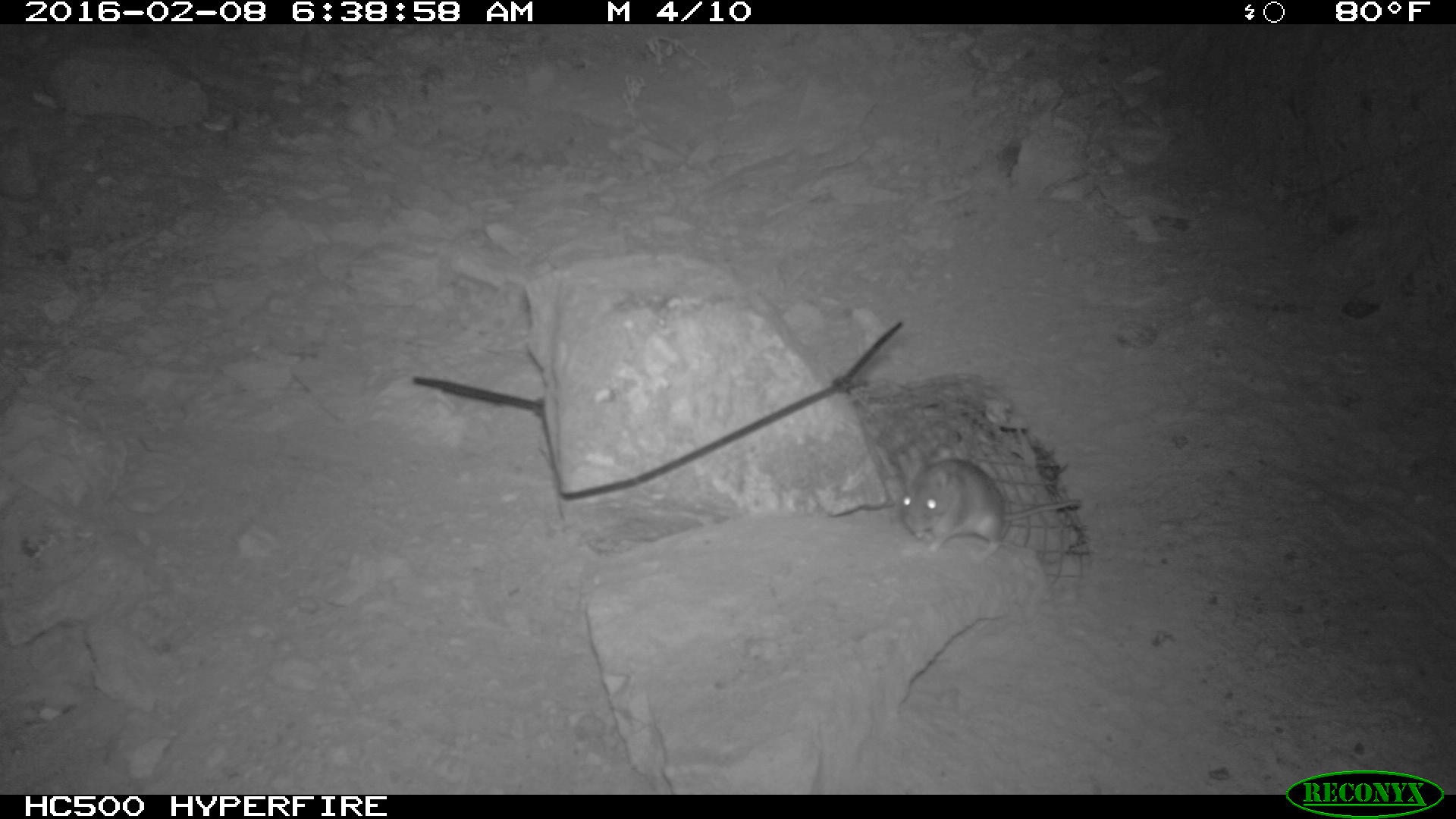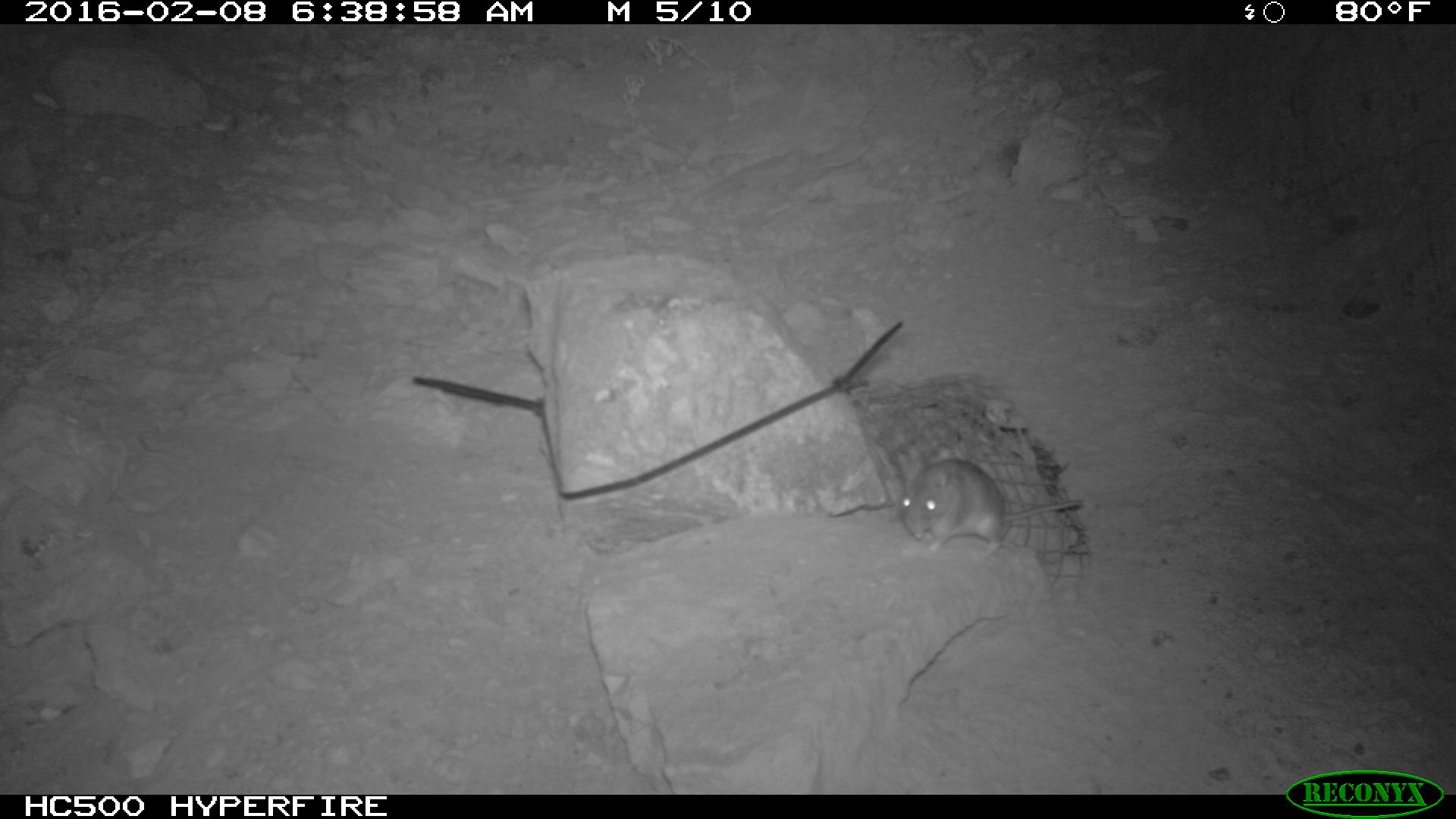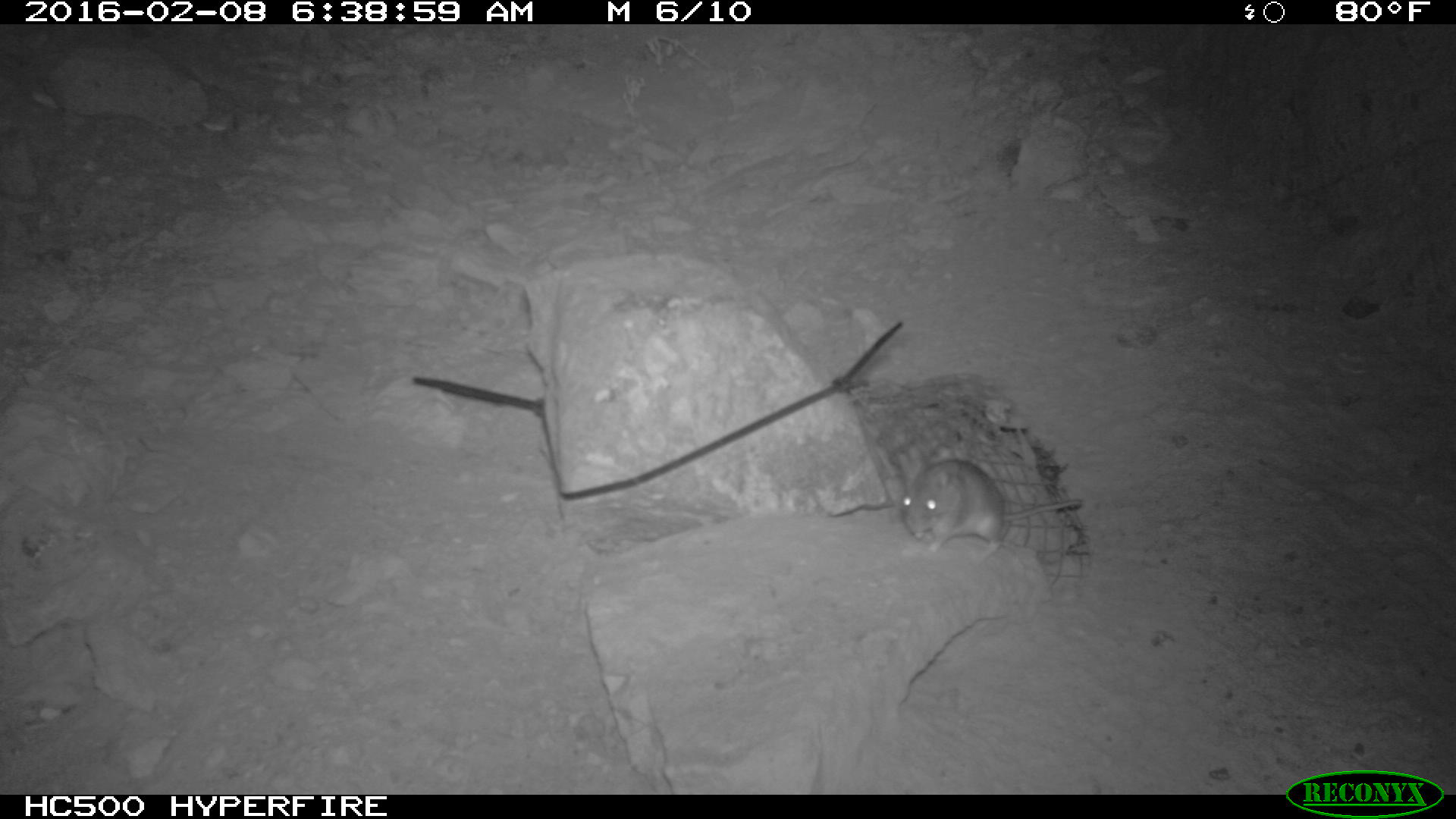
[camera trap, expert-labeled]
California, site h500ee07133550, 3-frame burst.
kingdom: Animalia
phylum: Chordata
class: Mammalia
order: Rodentia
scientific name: Rodentia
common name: rodent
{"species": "rodent (Rodentia)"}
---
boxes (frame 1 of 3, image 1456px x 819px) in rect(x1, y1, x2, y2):
rodent: rect(899, 457, 1083, 556)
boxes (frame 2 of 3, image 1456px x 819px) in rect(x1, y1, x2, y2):
rodent: rect(897, 455, 1085, 558)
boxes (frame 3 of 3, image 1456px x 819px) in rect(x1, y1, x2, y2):
rodent: rect(896, 453, 1081, 561)